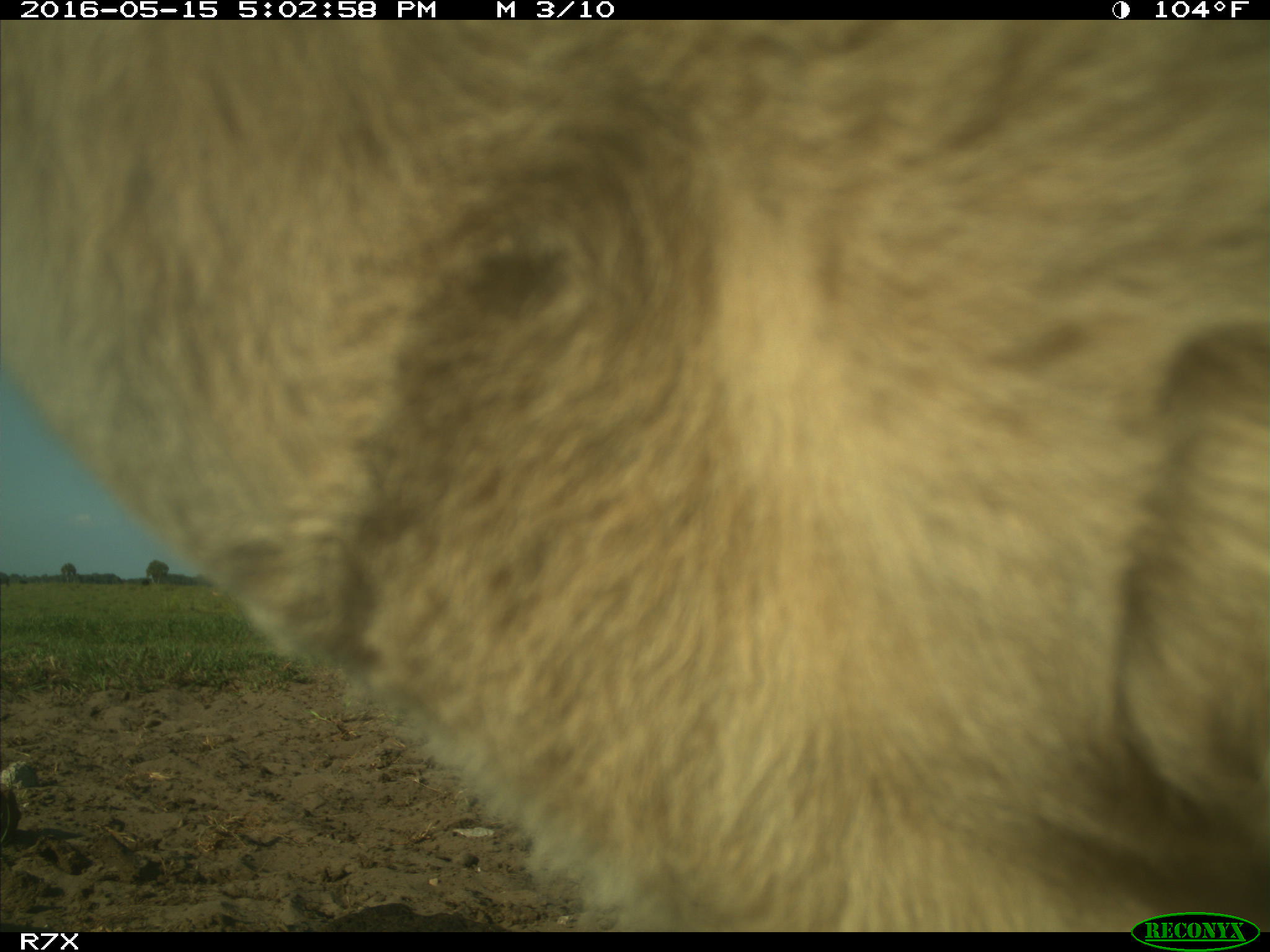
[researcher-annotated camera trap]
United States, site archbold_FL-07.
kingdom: Animalia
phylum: Chordata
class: Mammalia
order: Artiodactyla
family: Bovidae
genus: Bos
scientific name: Bos taurus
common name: domestic cow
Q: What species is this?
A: Bos taurus (domestic cow).